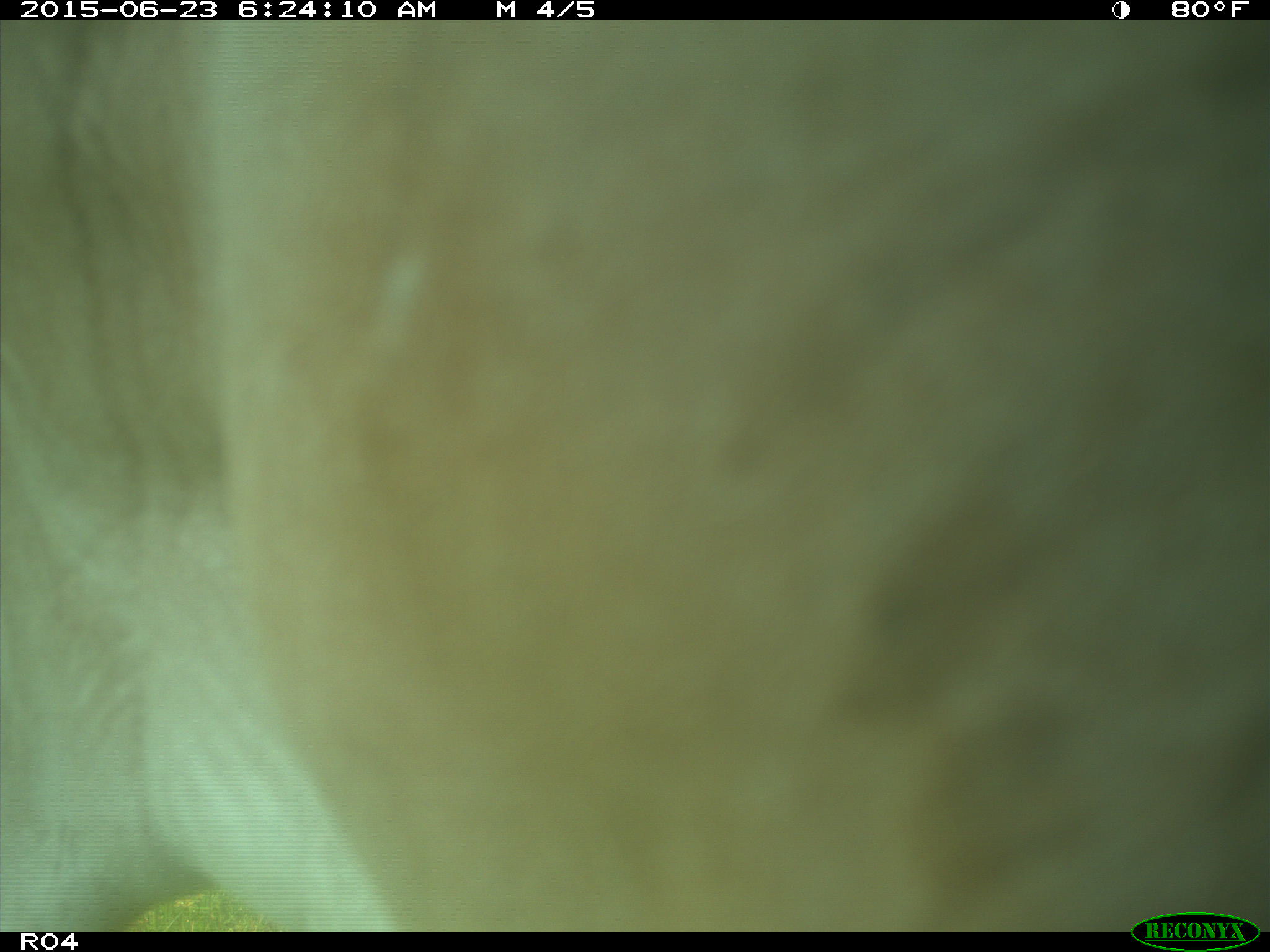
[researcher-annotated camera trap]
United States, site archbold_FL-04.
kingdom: Animalia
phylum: Chordata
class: Mammalia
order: Artiodactyla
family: Bovidae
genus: Bos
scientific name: Bos taurus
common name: domestic cow